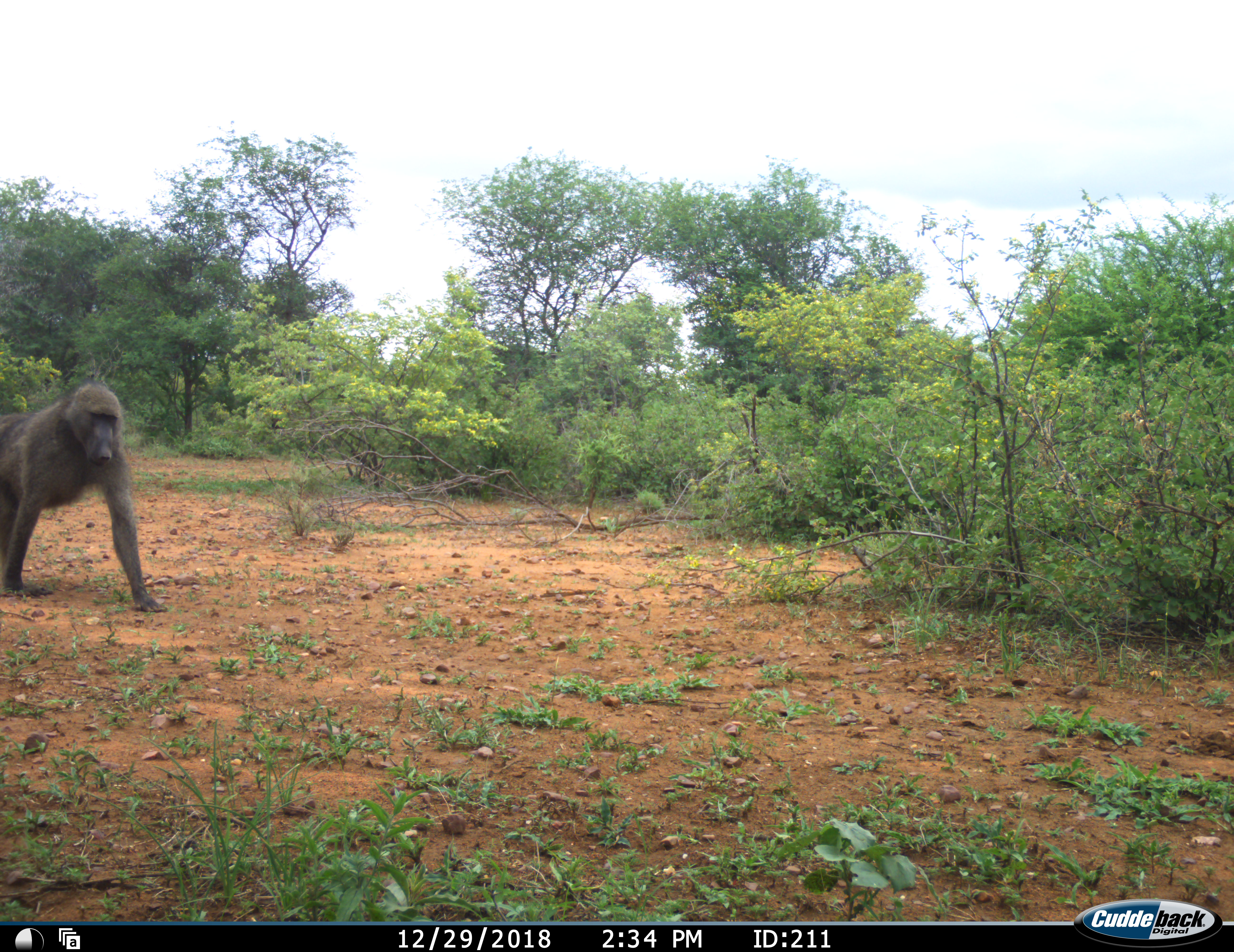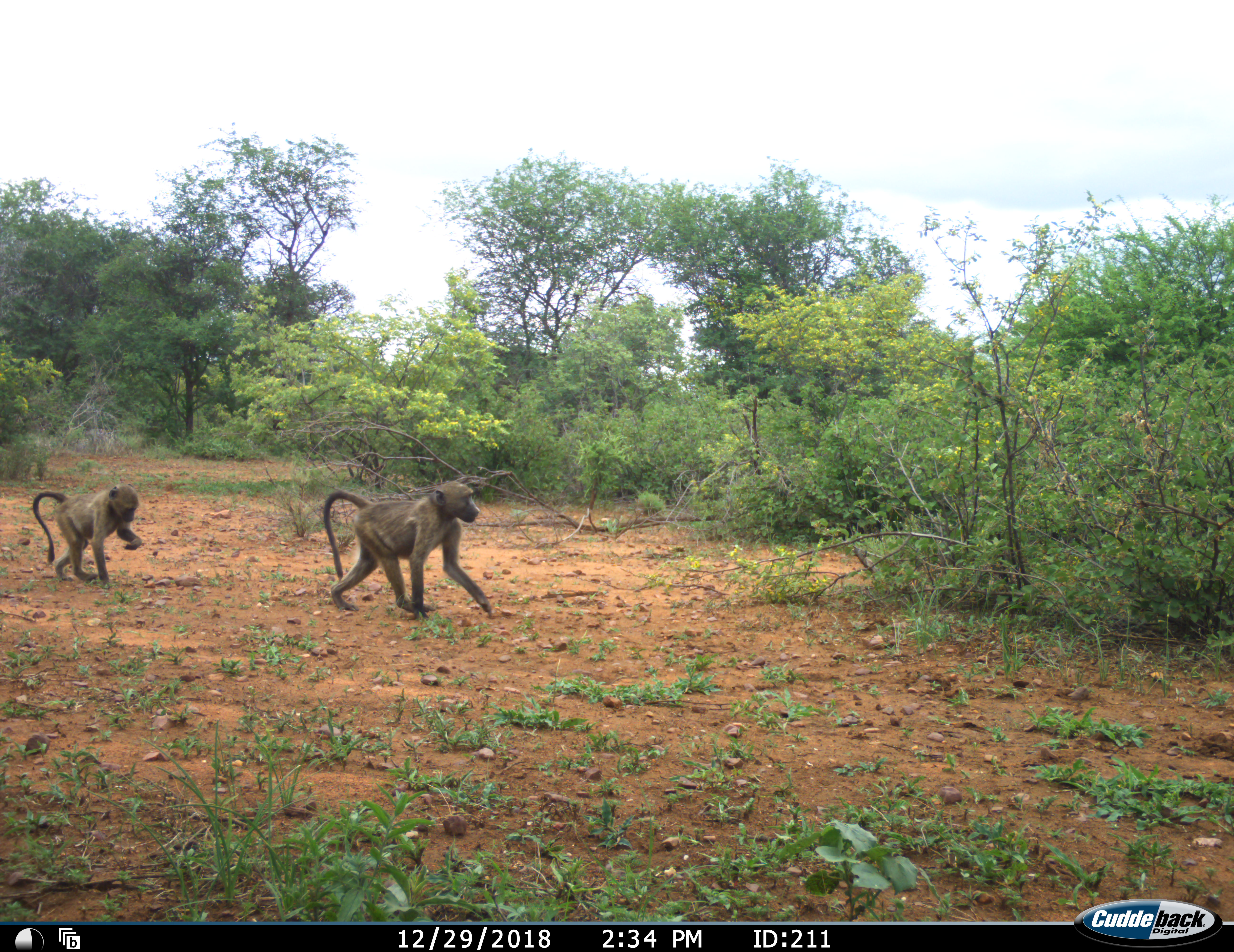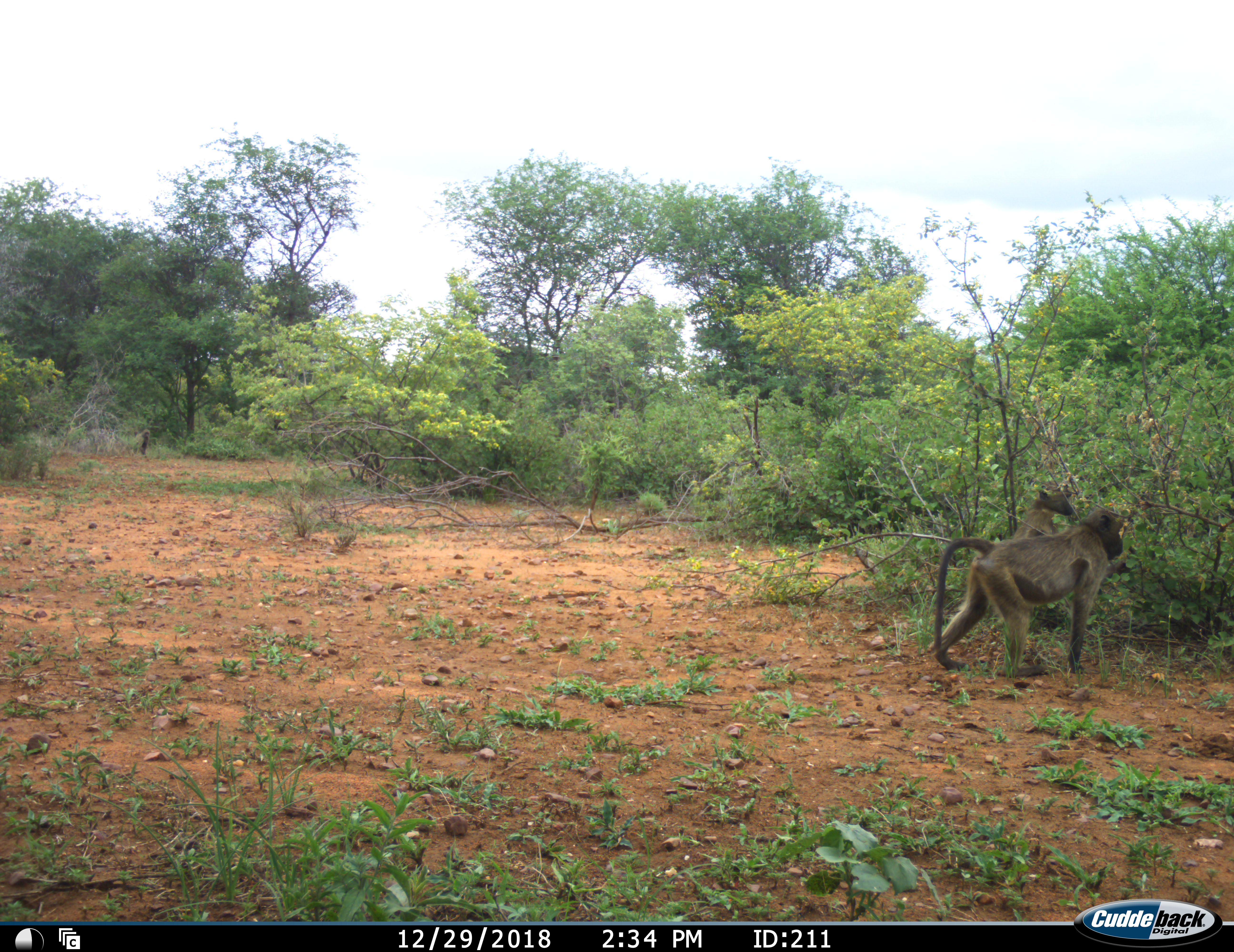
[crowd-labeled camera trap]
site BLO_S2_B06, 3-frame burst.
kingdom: Animalia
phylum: Chordata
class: Mammalia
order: Primates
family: Cercopithecidae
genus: Papio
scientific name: Papio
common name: baboon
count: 3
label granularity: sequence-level